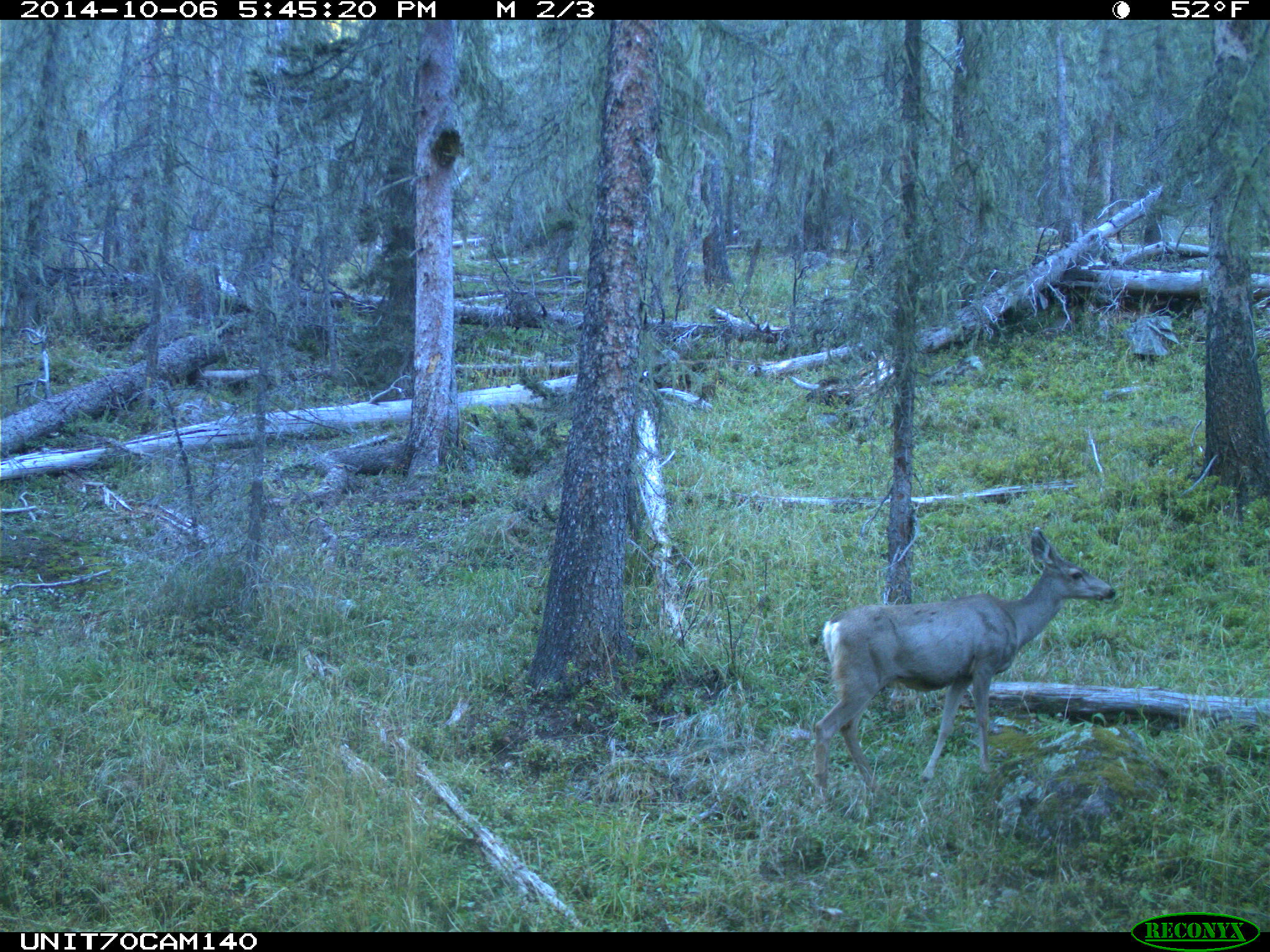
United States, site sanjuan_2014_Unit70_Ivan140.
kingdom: Animalia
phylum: Chordata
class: Mammalia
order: Artiodactyla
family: Cervidae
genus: Odocoileus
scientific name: Odocoileus hemionus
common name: mule deer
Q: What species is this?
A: Odocoileus hemionus (mule deer).